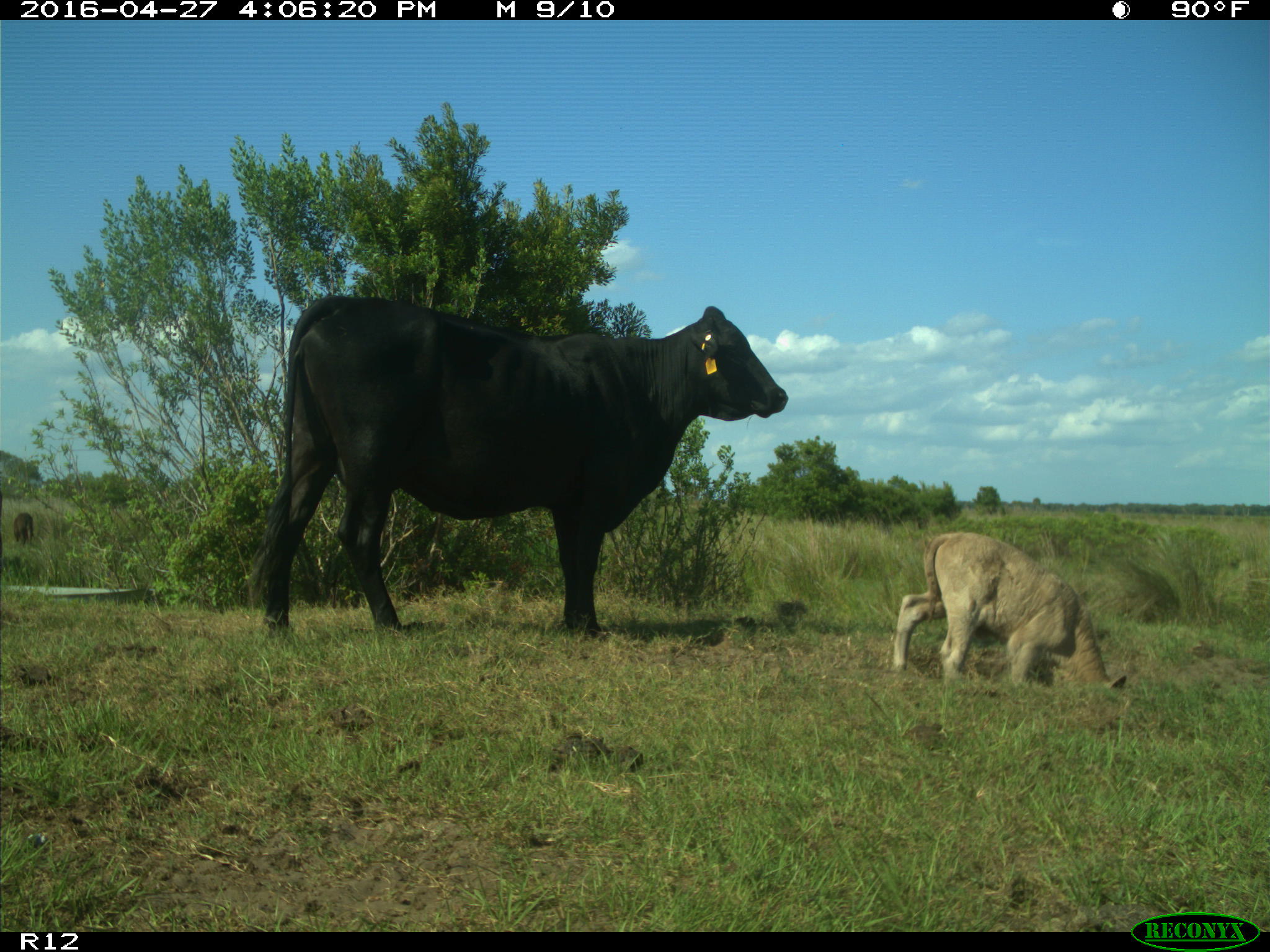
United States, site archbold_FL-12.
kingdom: Animalia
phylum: Chordata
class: Mammalia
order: Artiodactyla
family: Bovidae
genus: Bos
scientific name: Bos taurus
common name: domestic cow